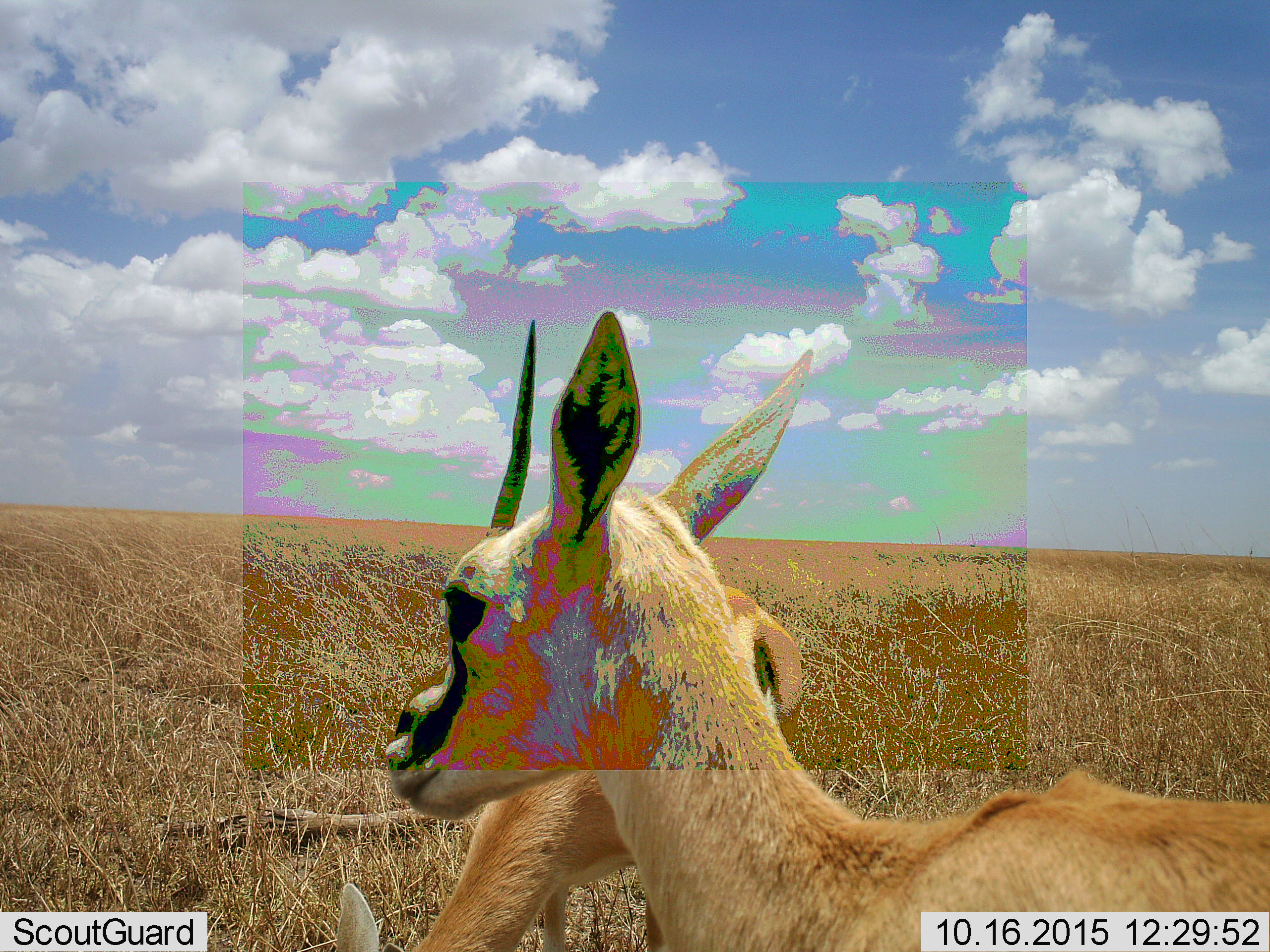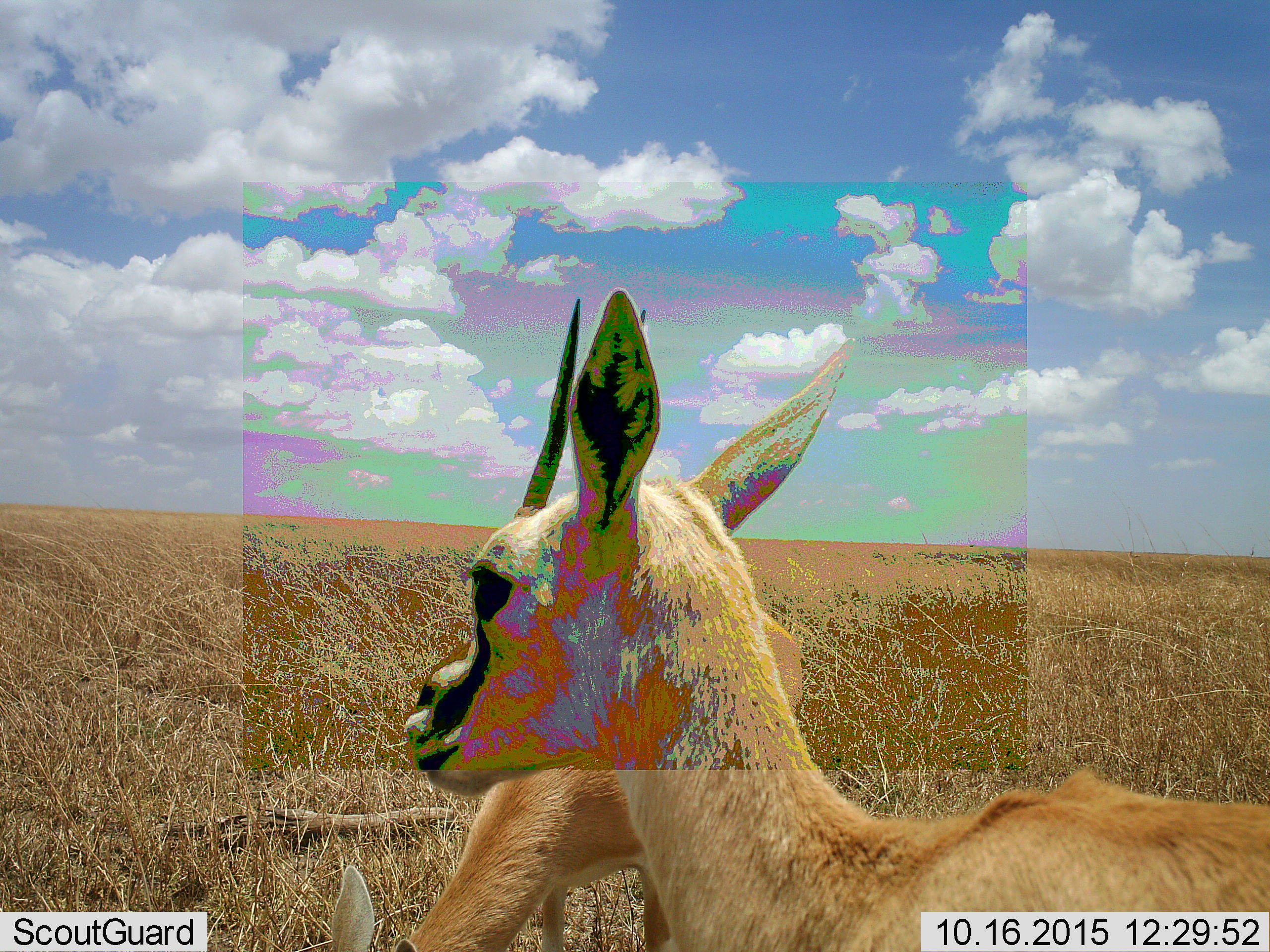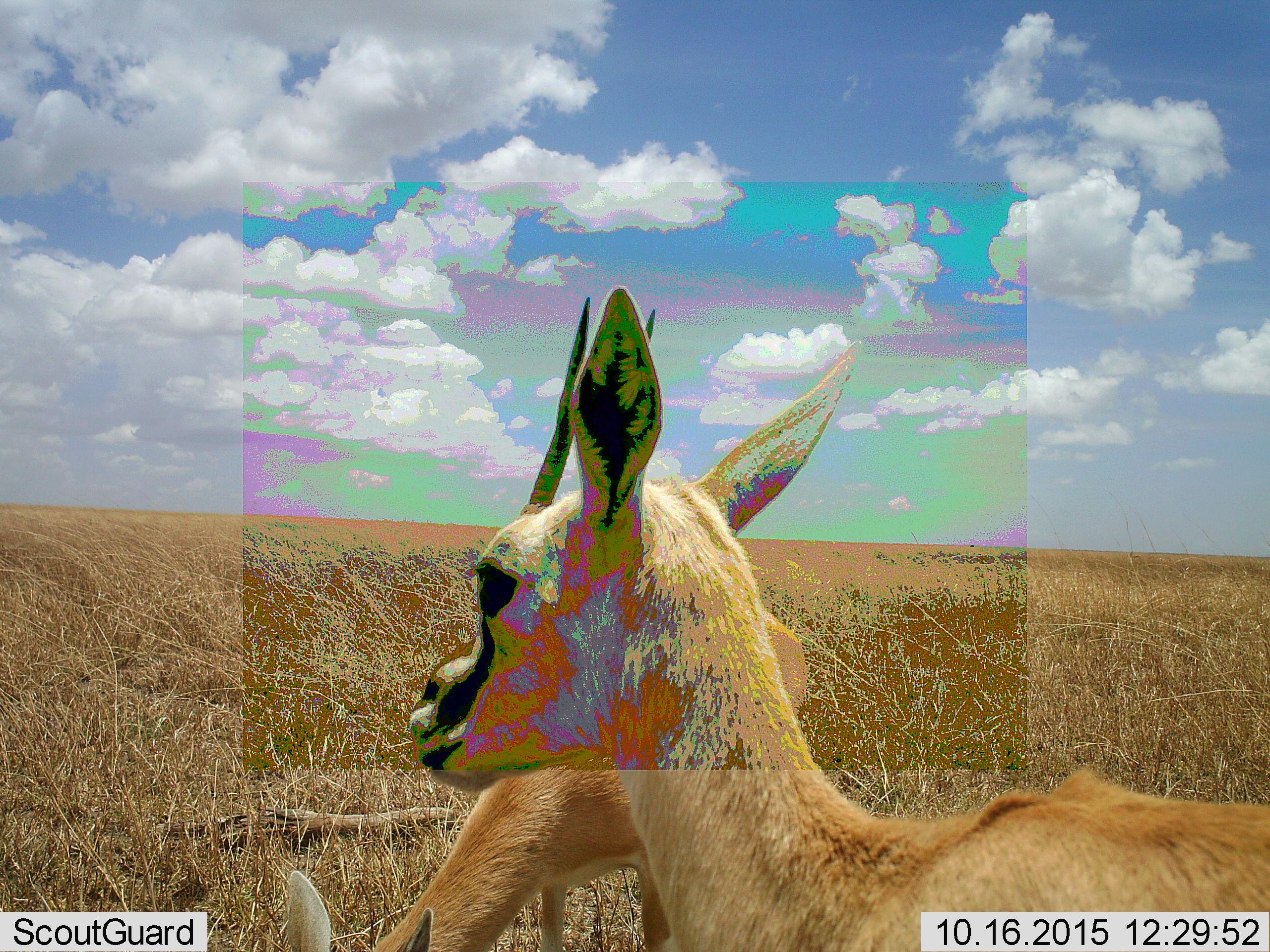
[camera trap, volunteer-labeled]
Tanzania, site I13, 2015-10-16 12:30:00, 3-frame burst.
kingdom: Animalia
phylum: Chordata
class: Mammalia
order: Artiodactyla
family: Bovidae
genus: Eudorcas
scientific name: Eudorcas thomsonii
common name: thomson's gazelle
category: gazellethomsons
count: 2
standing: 80%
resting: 0%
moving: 0%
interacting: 0%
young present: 0%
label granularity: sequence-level